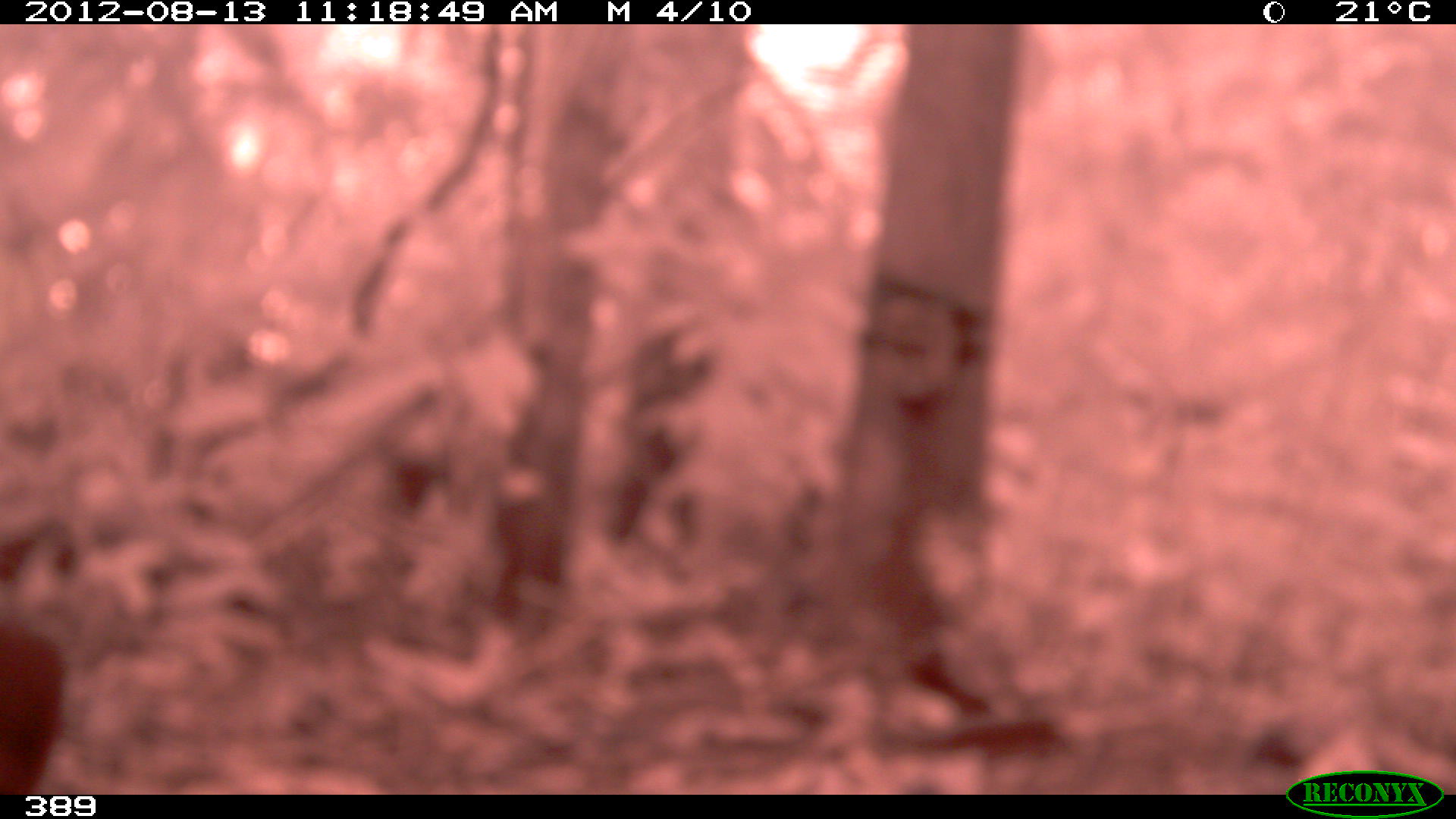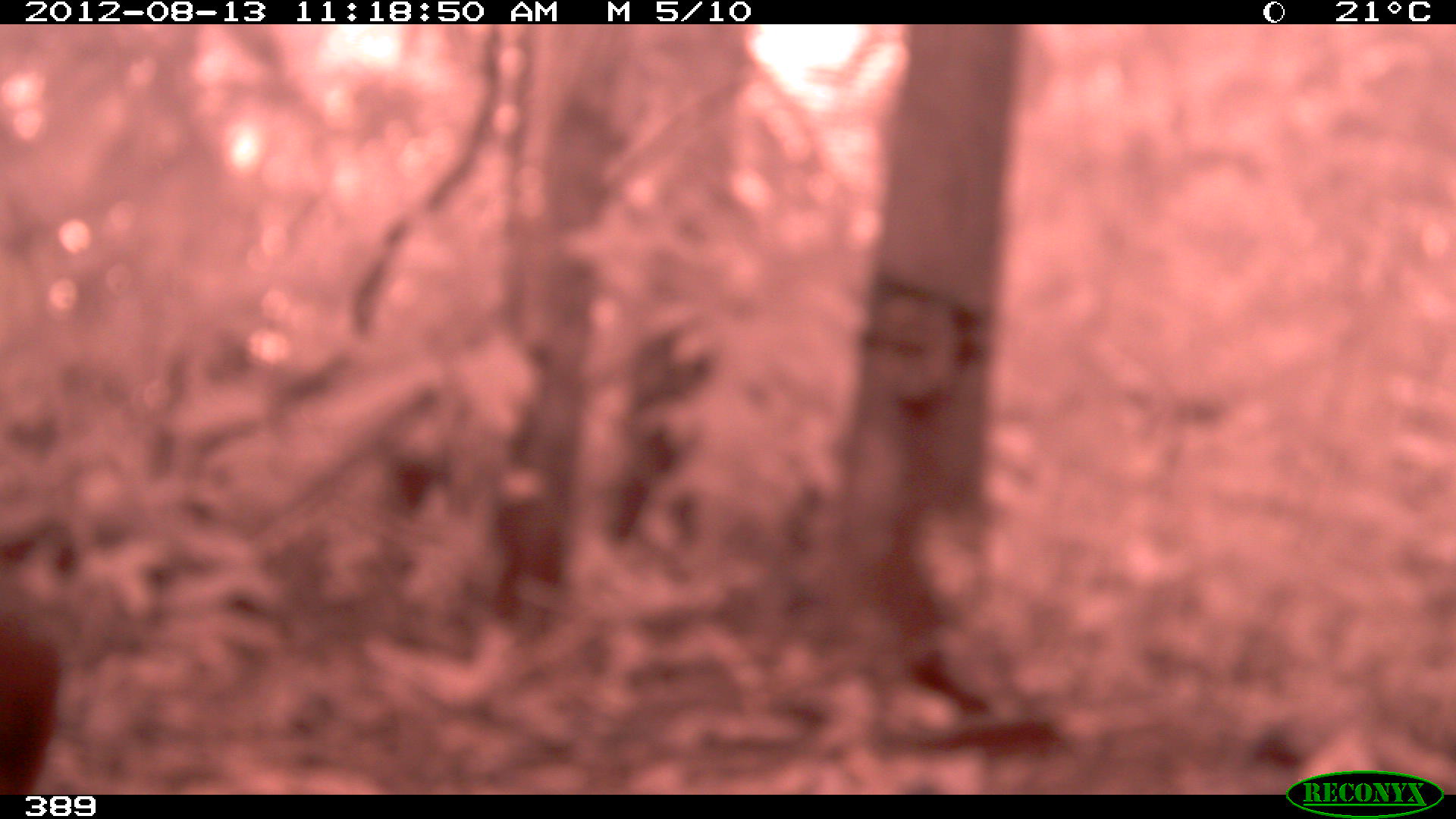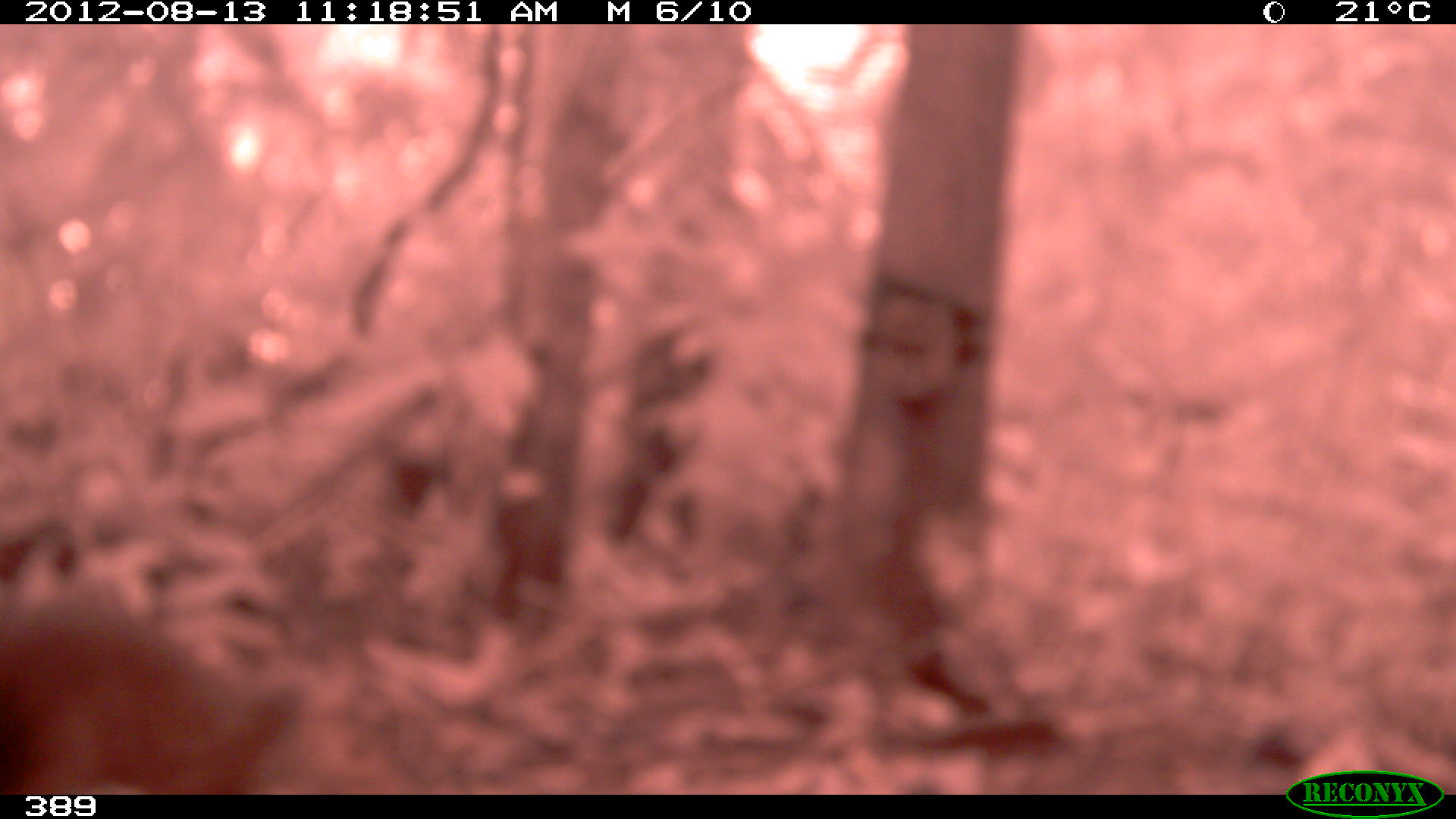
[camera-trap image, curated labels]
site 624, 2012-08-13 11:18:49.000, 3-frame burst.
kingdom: Animalia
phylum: Chordata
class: Mammalia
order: Rodentia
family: Dasyproctidae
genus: Dasyprocta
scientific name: Dasyprocta punctata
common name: central american agouti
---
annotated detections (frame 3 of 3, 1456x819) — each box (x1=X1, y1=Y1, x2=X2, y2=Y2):
dasyprocta punctata: (x1=0, y1=605, x2=295, y2=795)